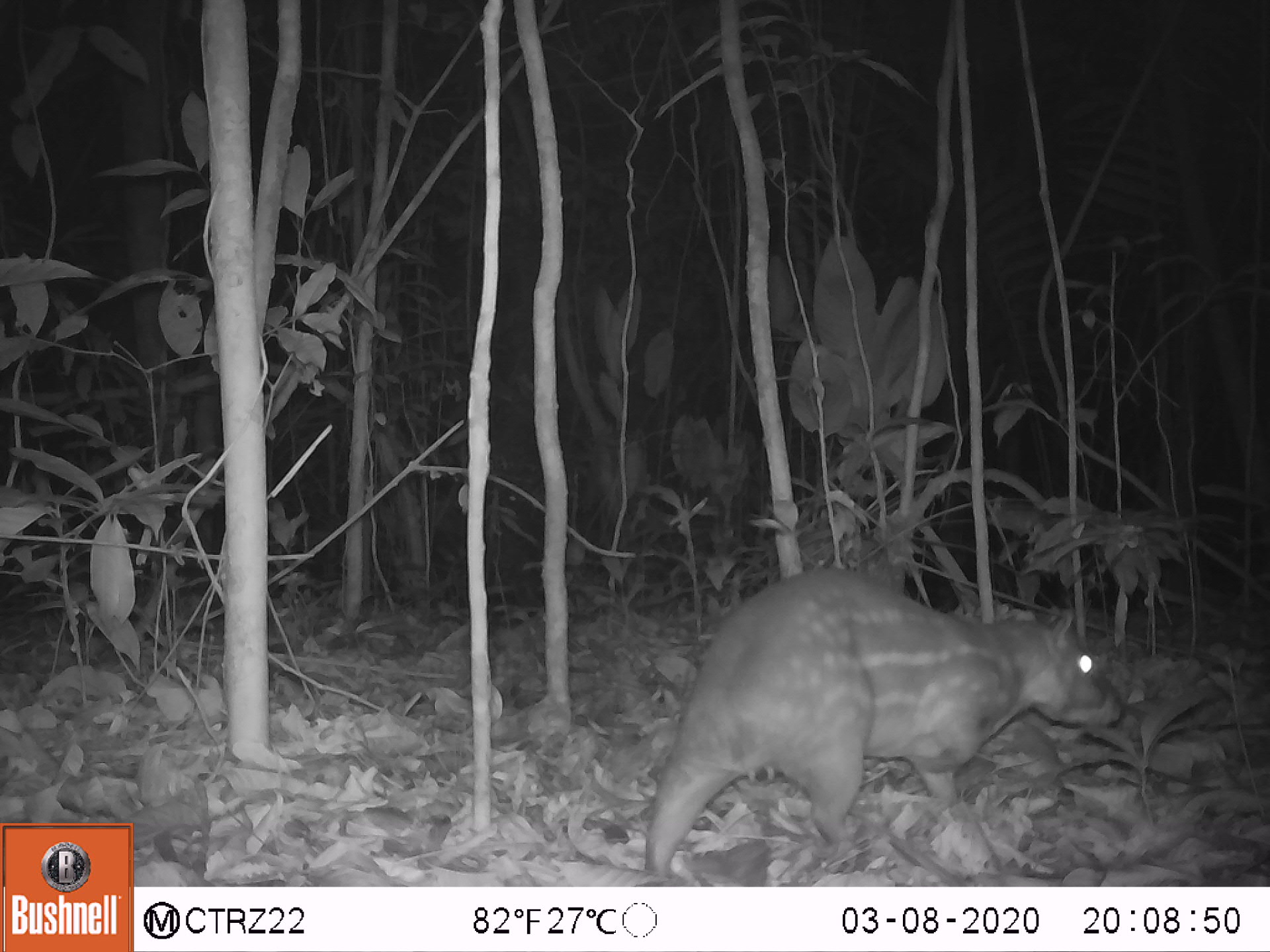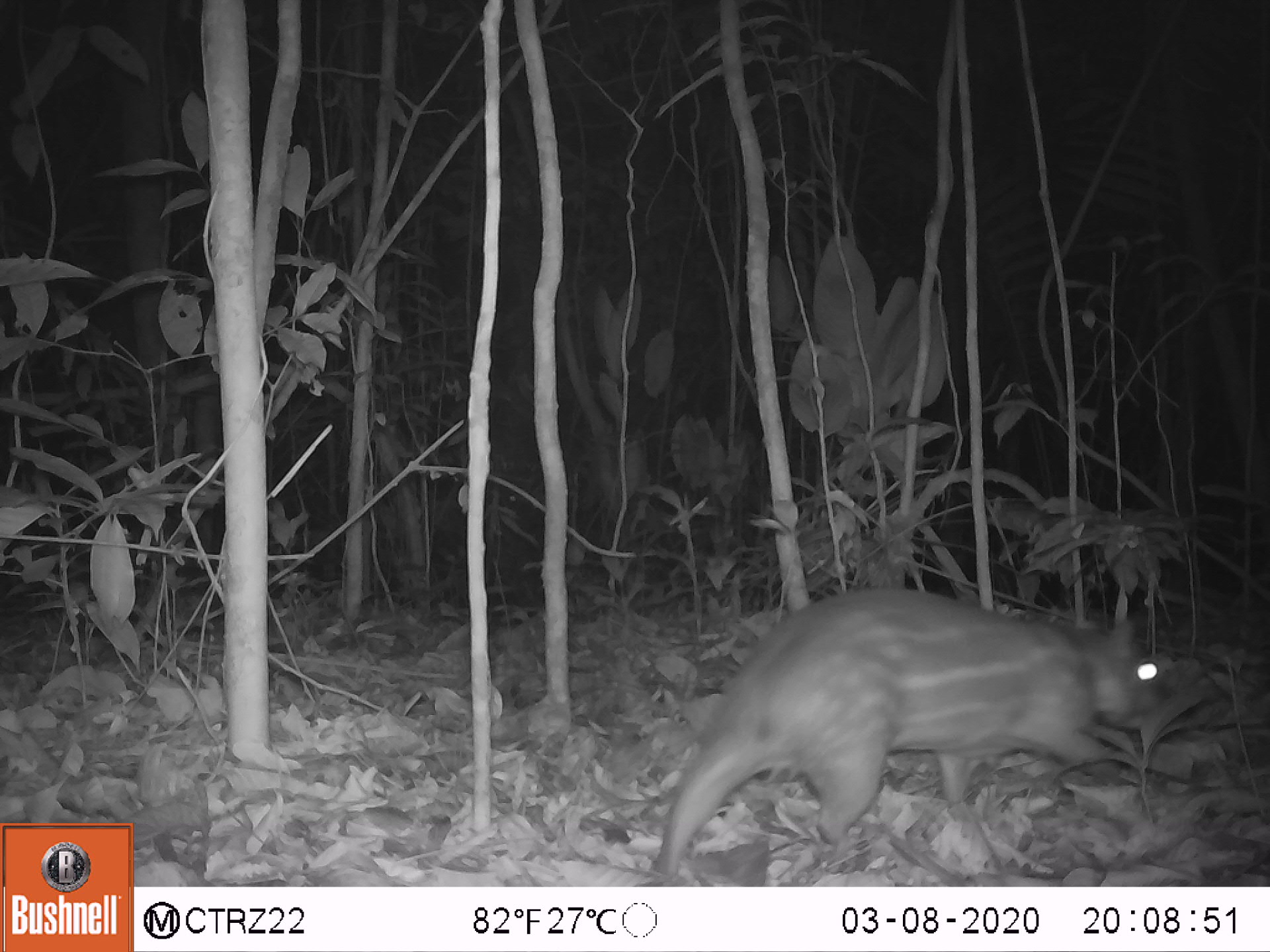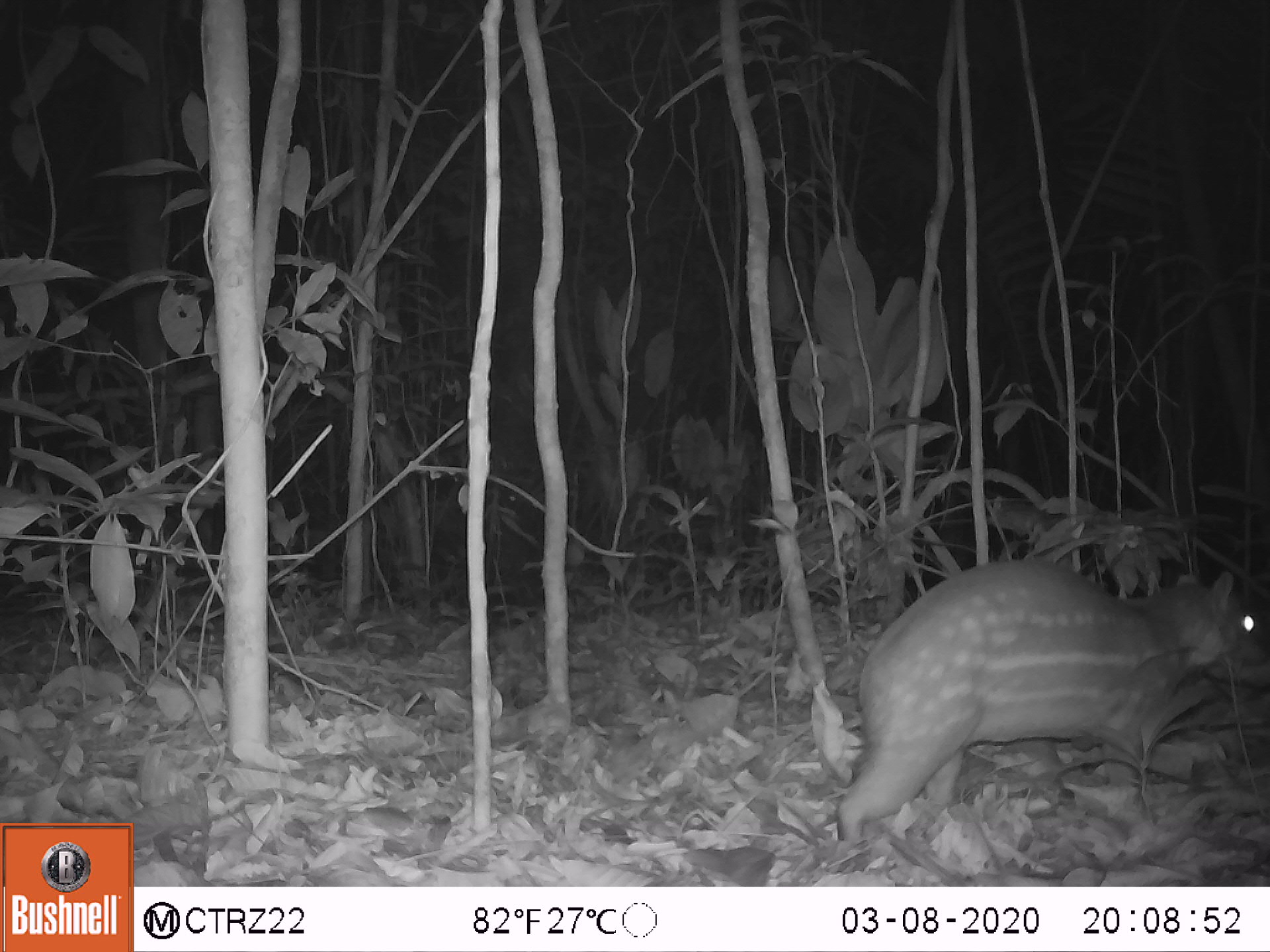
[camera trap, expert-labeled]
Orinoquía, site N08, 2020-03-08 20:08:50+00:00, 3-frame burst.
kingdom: Animalia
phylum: Chordata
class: Mammalia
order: Rodentia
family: Cuniculidae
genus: Cuniculus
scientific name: Cuniculus paca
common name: spotted paca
Spotted paca (Cuniculus paca).